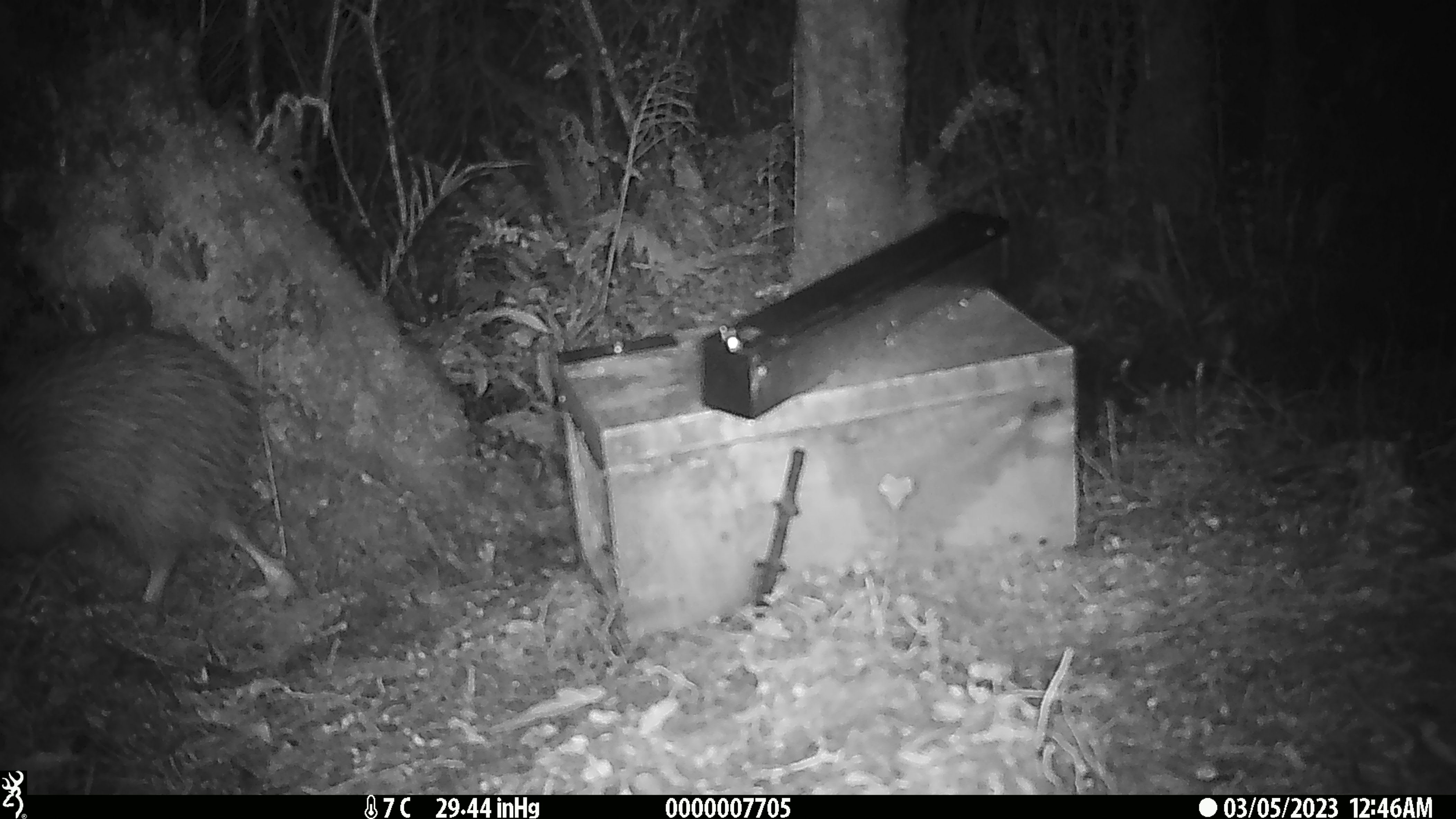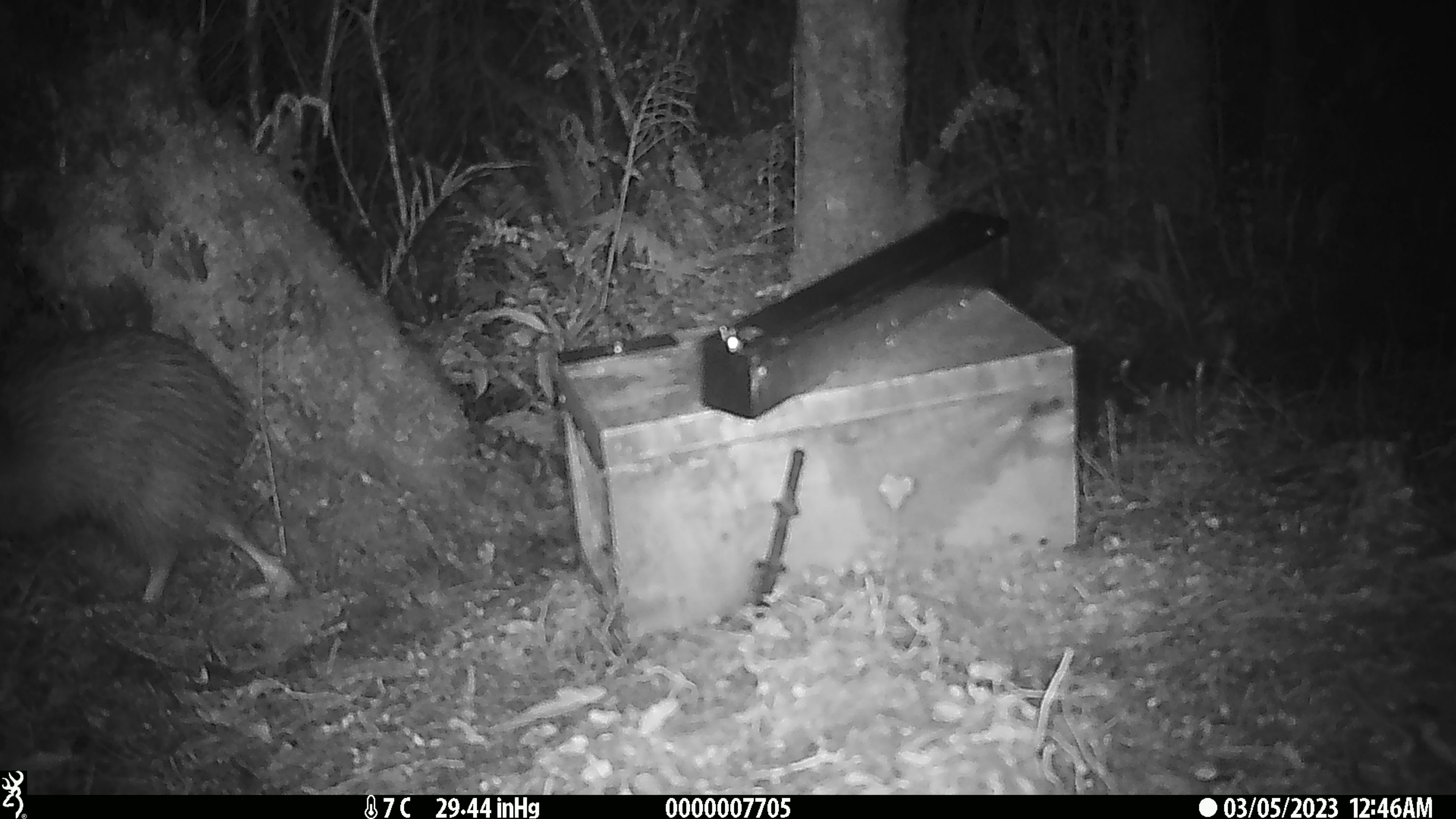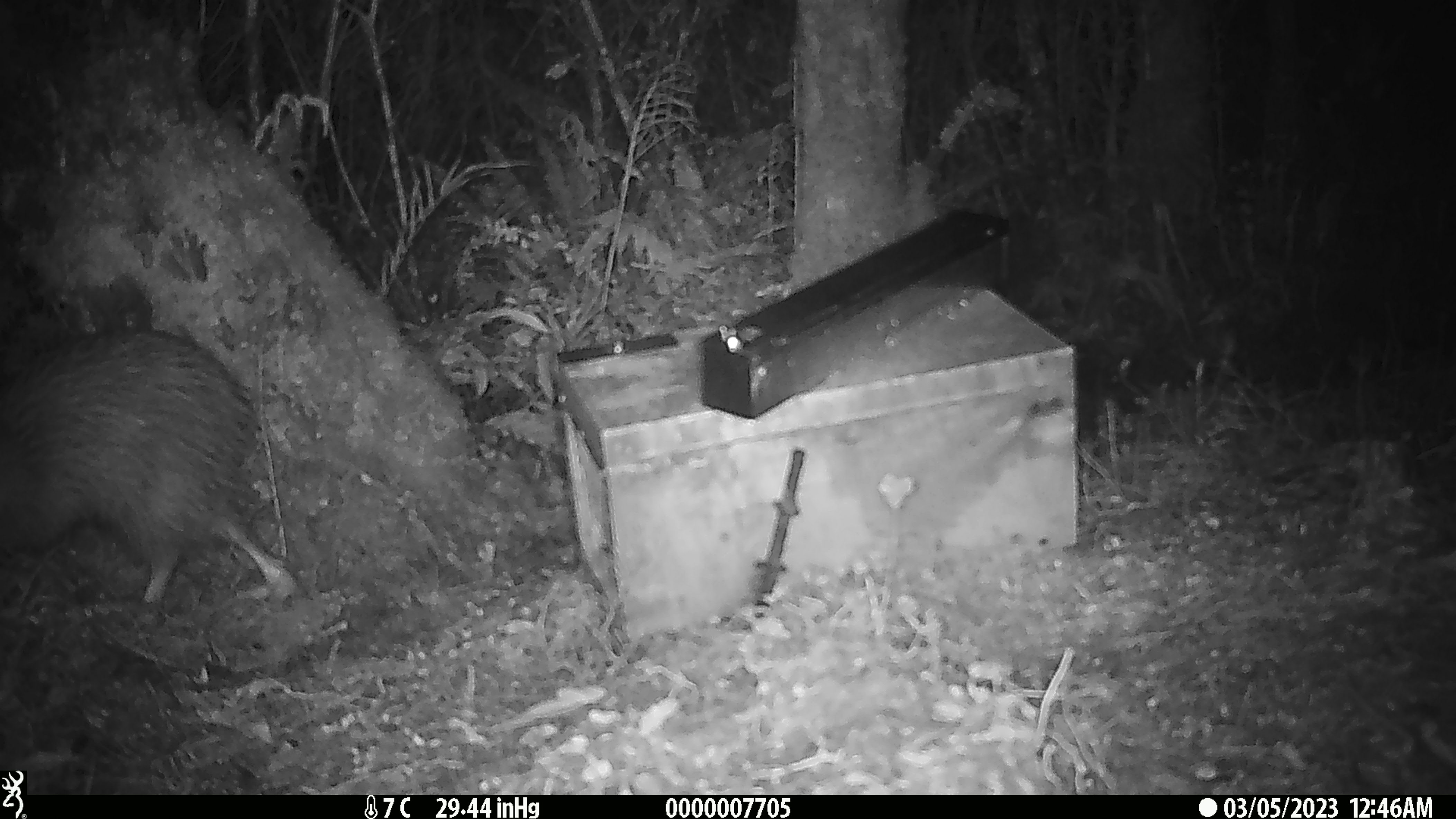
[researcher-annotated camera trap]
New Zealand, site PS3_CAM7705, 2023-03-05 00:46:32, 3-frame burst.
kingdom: Animalia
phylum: Chordata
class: Aves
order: Apterygiformes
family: Apterygidae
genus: Apteryx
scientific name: Apteryx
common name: kiwi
Kiwi (Apteryx).